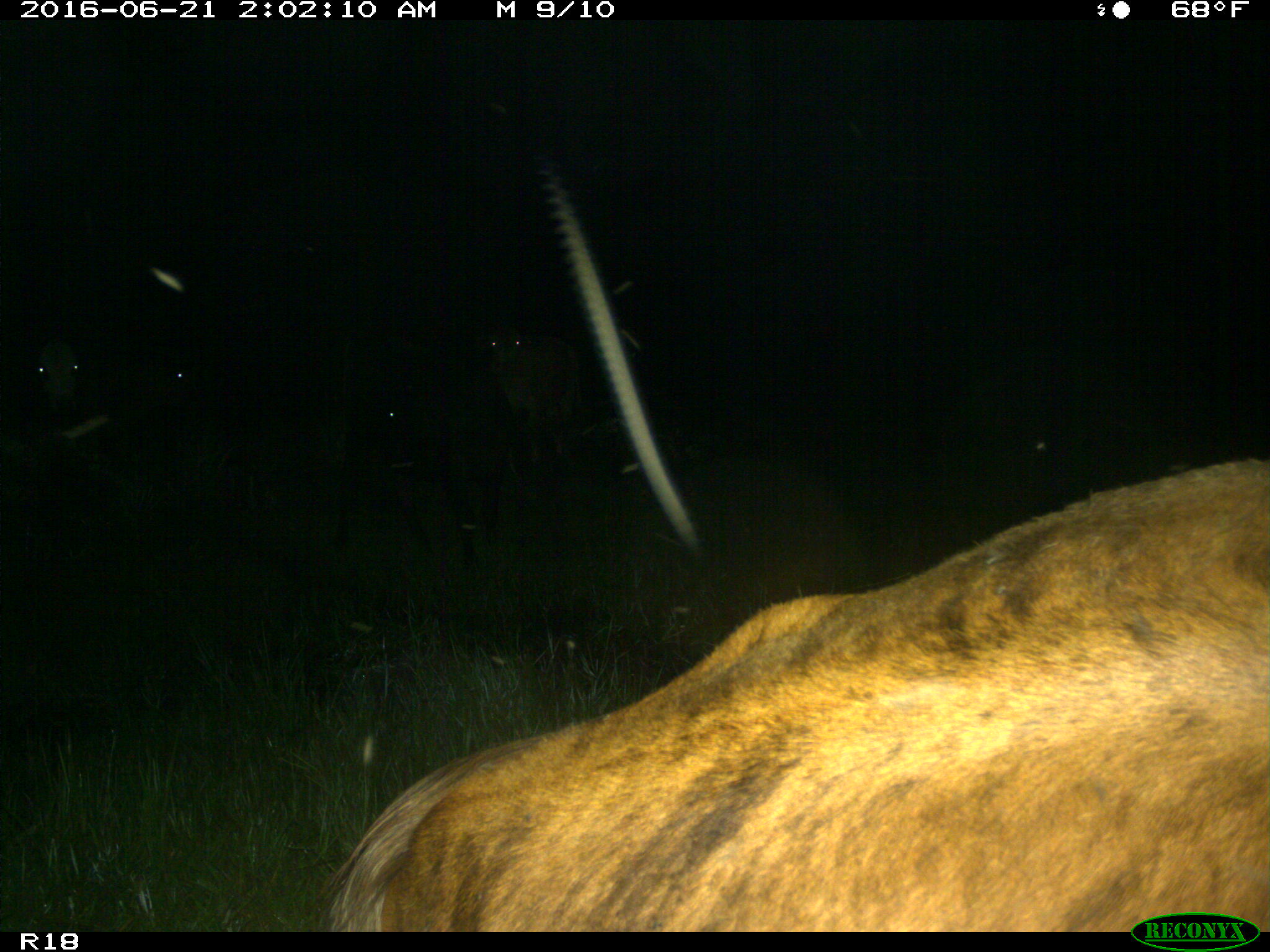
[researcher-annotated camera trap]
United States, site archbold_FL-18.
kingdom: Animalia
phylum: Chordata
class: Mammalia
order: Artiodactyla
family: Bovidae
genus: Bos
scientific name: Bos taurus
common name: domestic cow